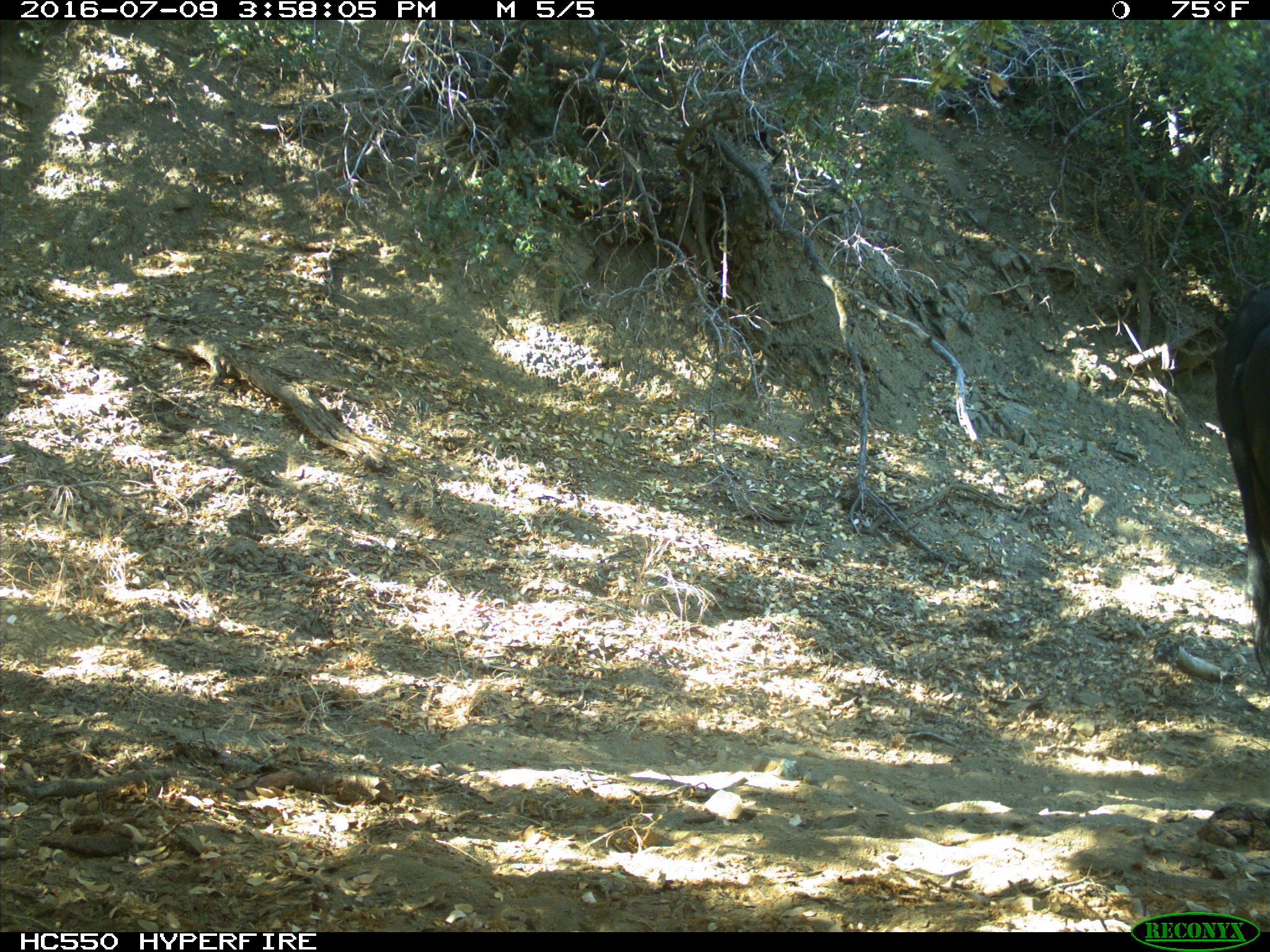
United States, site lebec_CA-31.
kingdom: Animalia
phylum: Chordata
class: Mammalia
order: Artiodactyla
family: Bovidae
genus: Bos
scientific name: Bos taurus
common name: domestic cow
Bos taurus (domestic cow).